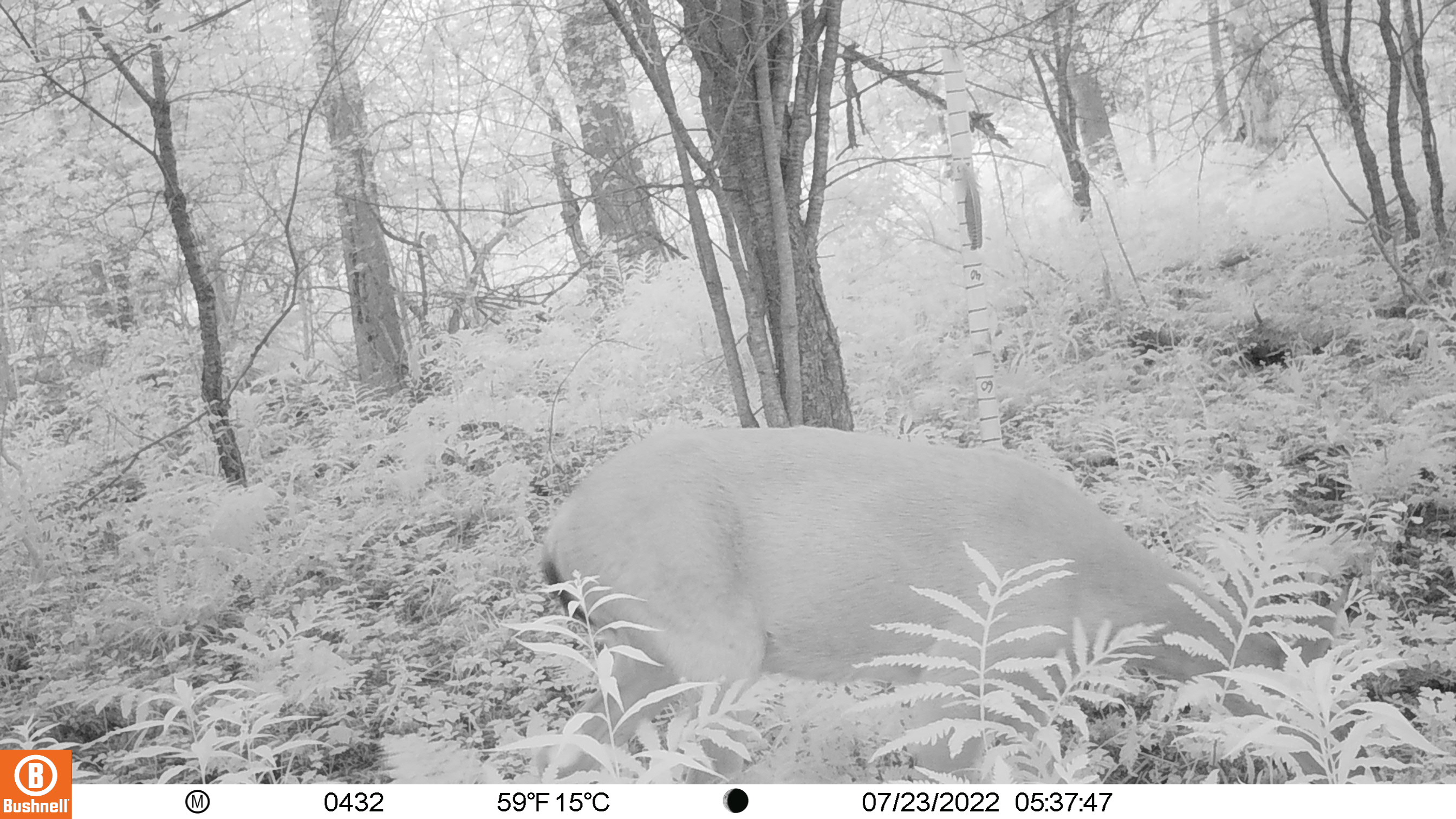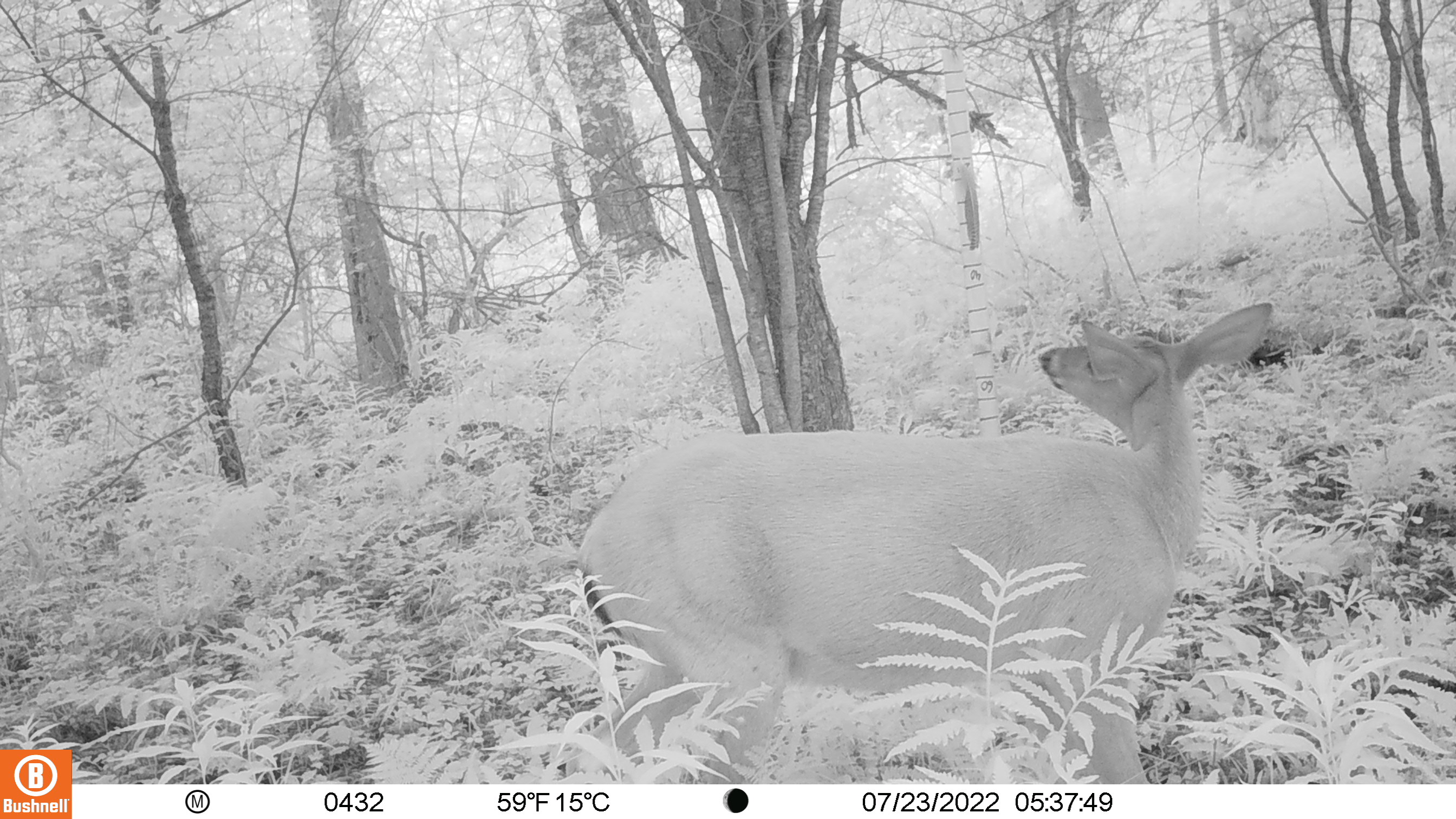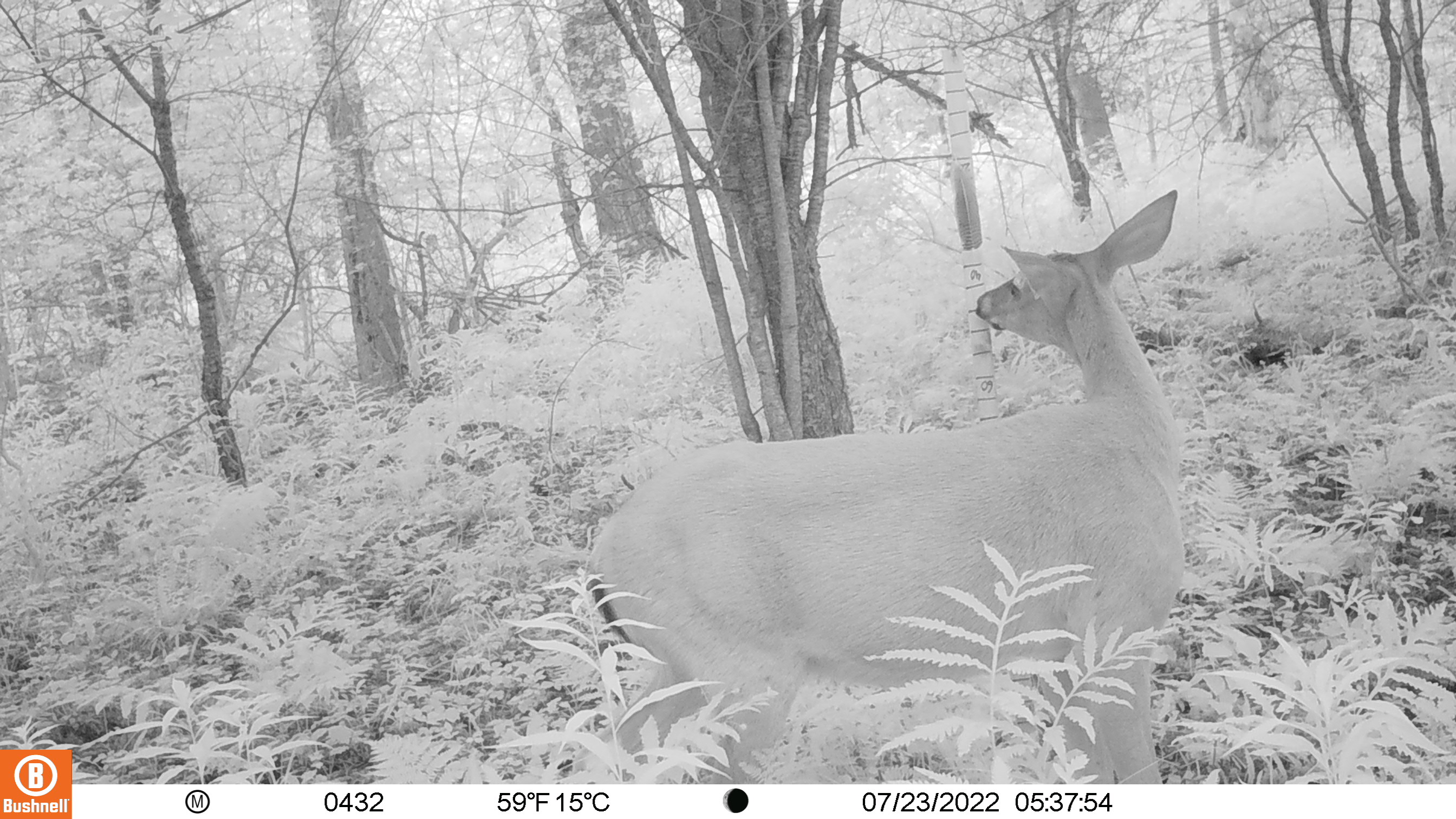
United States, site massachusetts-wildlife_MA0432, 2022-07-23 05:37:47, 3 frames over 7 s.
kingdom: Animalia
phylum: Chordata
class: Mammalia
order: Artiodactyla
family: Cervidae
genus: Odocoileus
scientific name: Odocoileus virginianus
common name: white-tailed deer